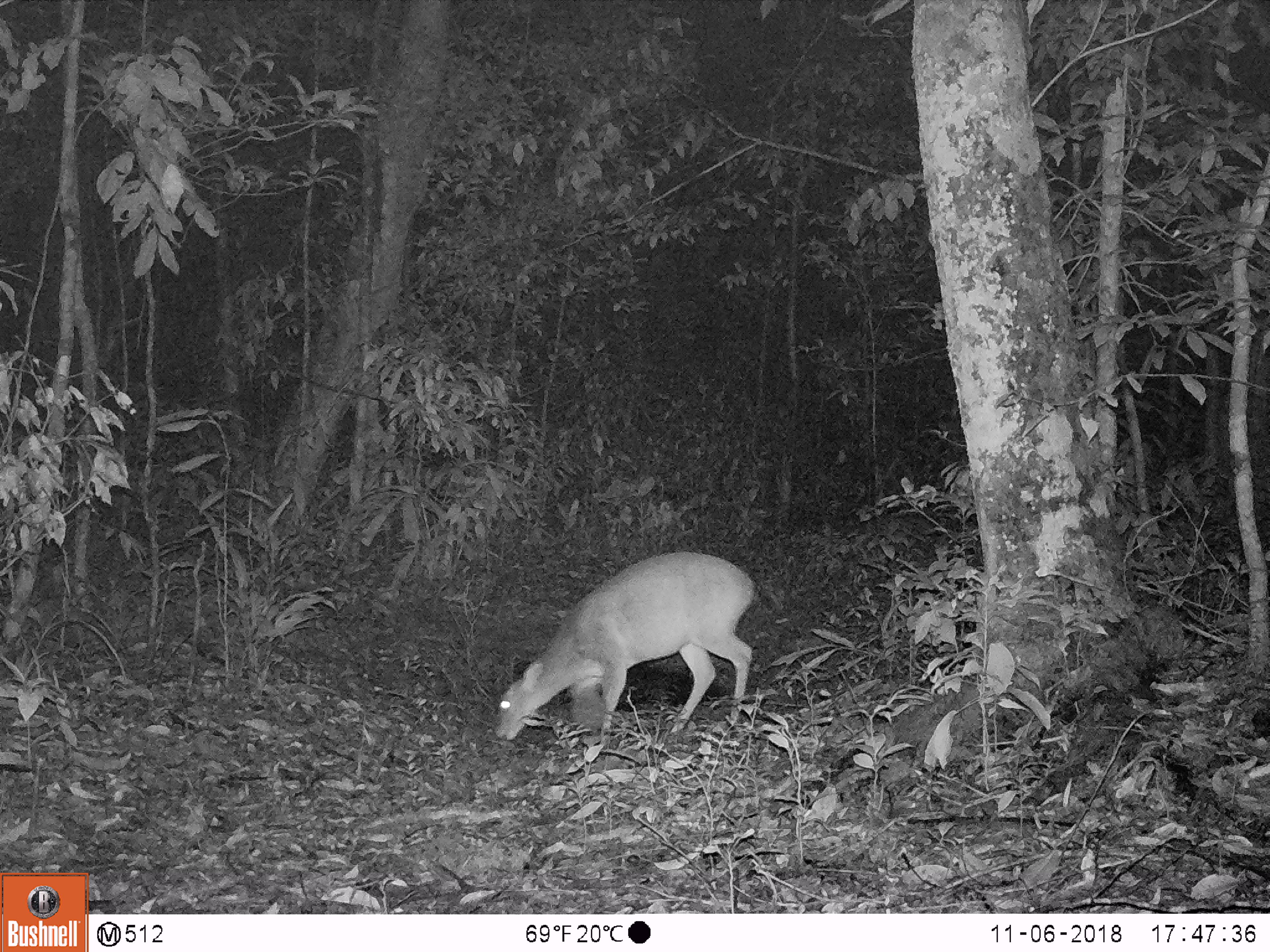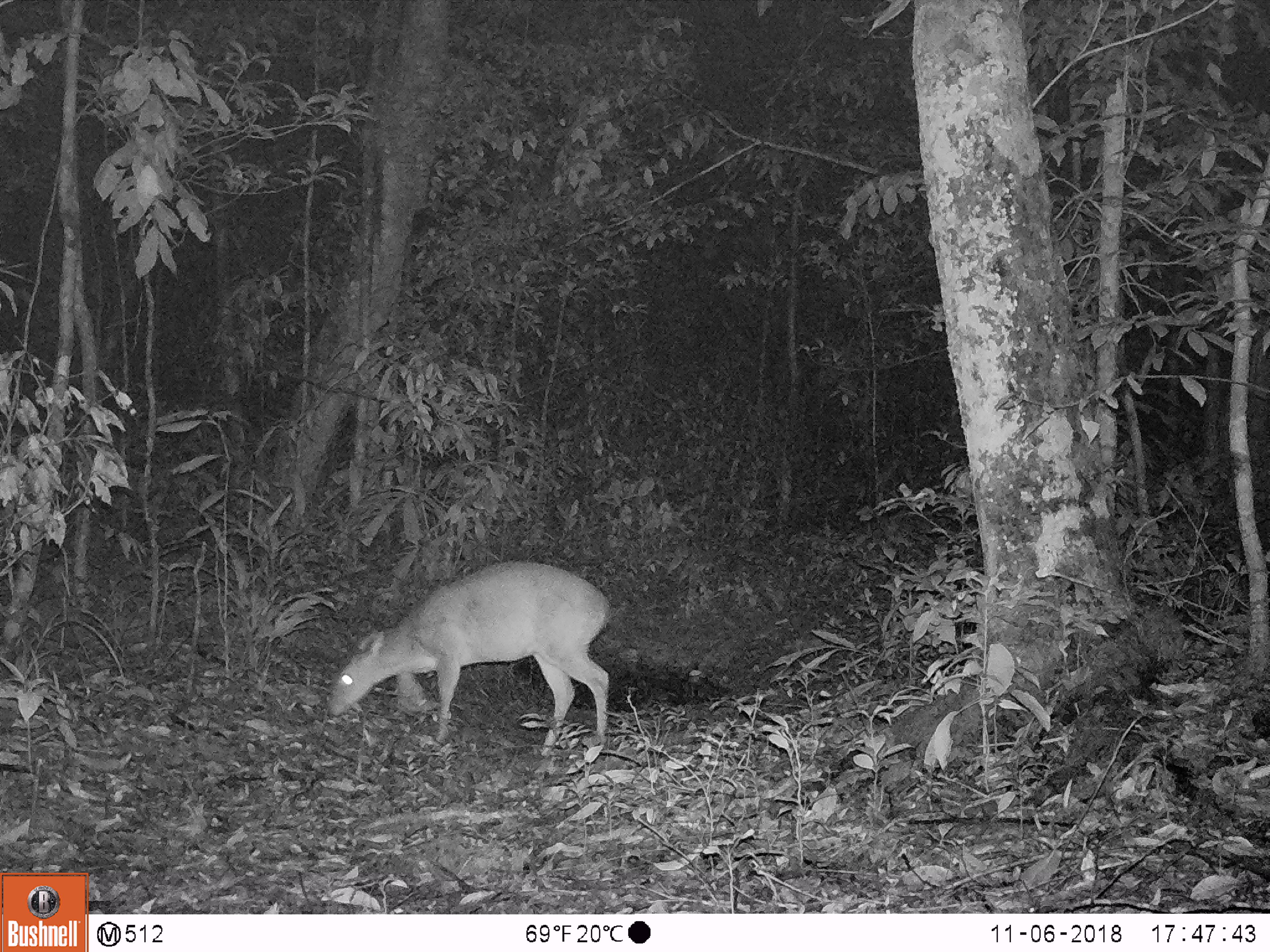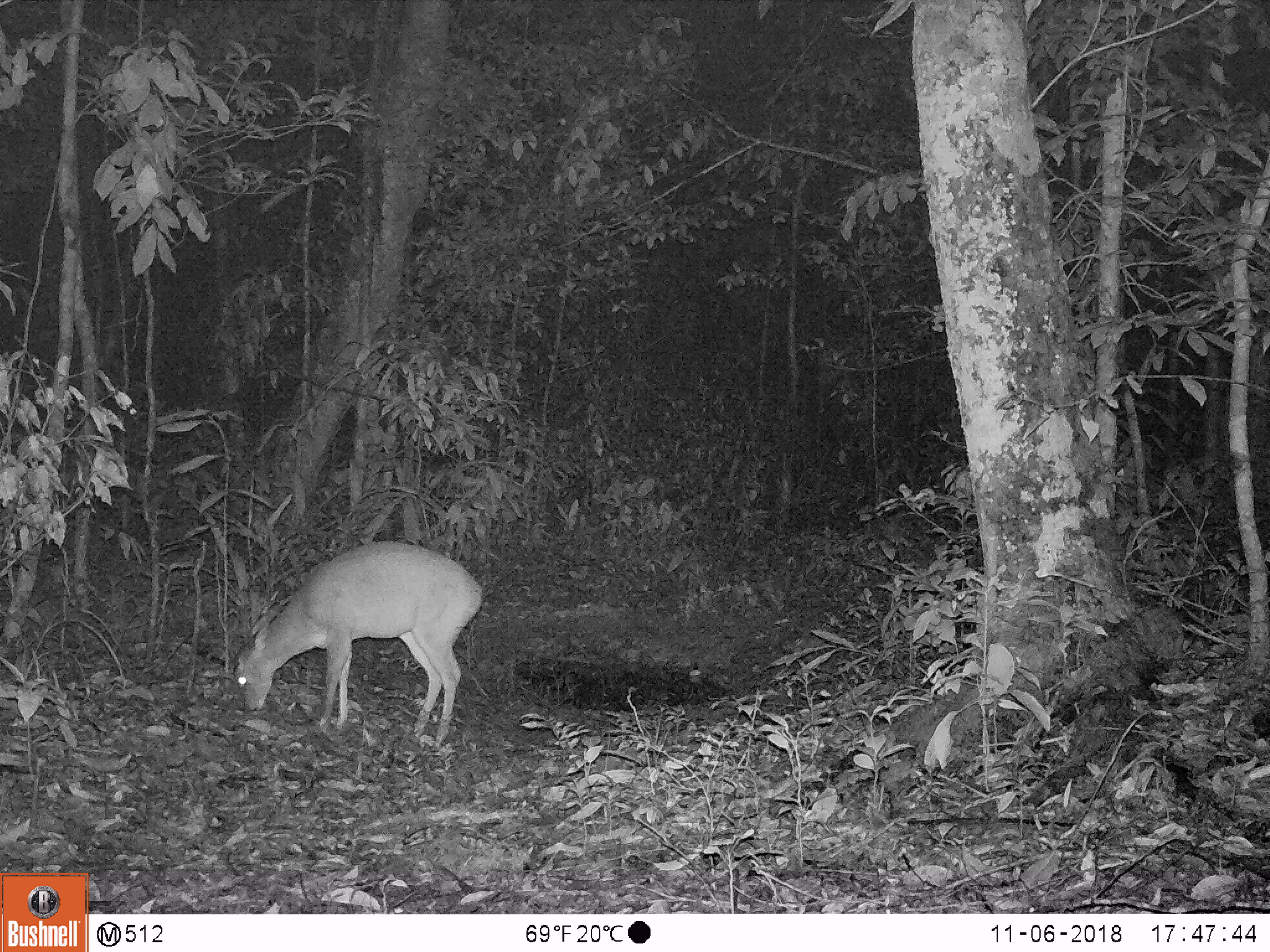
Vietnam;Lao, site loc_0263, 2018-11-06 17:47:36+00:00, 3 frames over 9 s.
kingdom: Animalia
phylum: Chordata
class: Mammalia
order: Artiodactyla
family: Cervidae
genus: Muntiacus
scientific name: Muntiacus vuquangensis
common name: large-antlered muntjac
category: large antlered muntjac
Large antlered muntjac (large-antlered muntjac) (Muntiacus vuquangensis). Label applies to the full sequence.